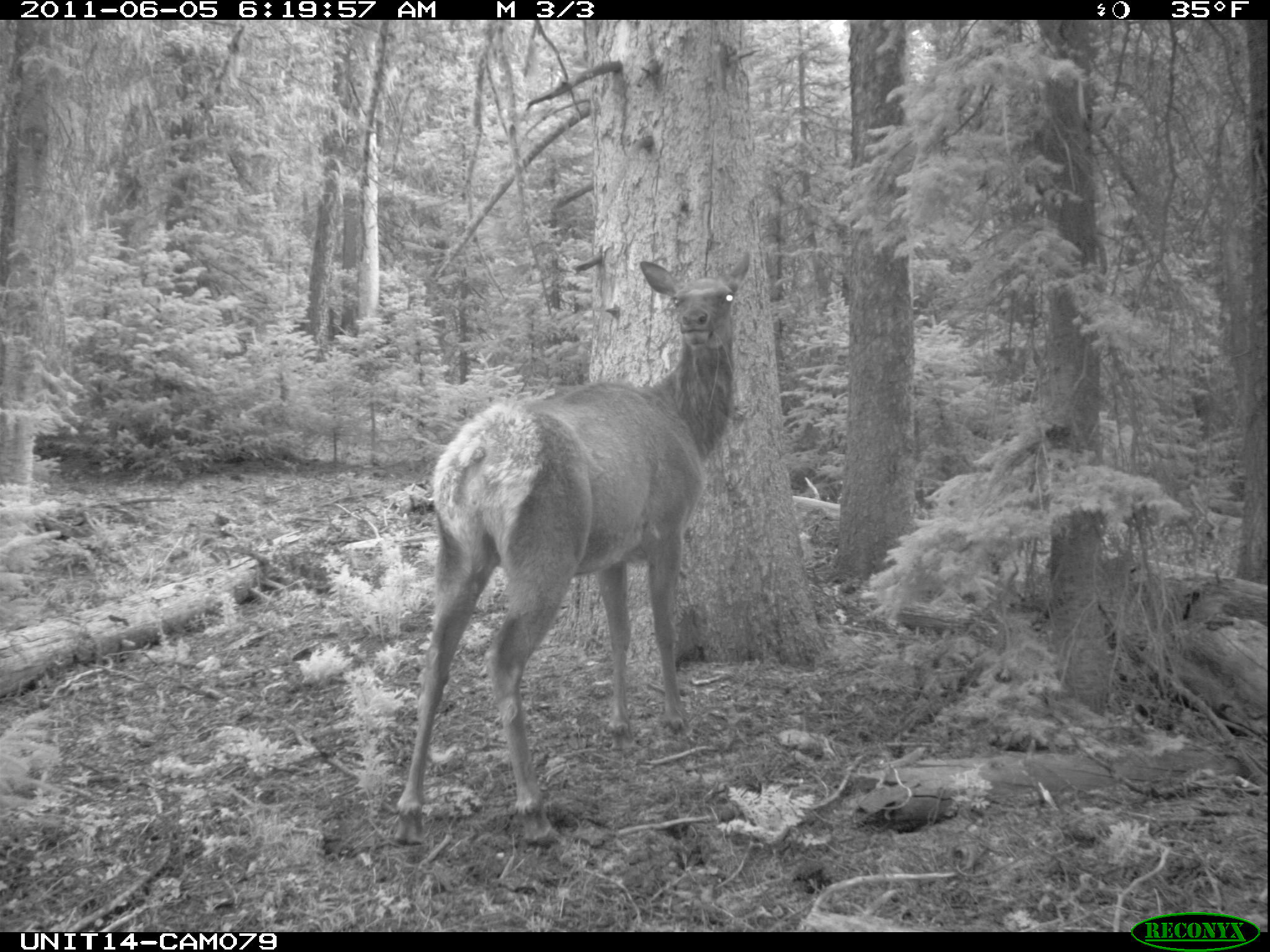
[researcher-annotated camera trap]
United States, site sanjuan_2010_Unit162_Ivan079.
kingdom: Animalia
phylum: Chordata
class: Mammalia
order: Artiodactyla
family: Cervidae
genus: Cervus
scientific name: Cervus elaphus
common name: red deer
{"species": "Cervus elaphus (red deer)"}